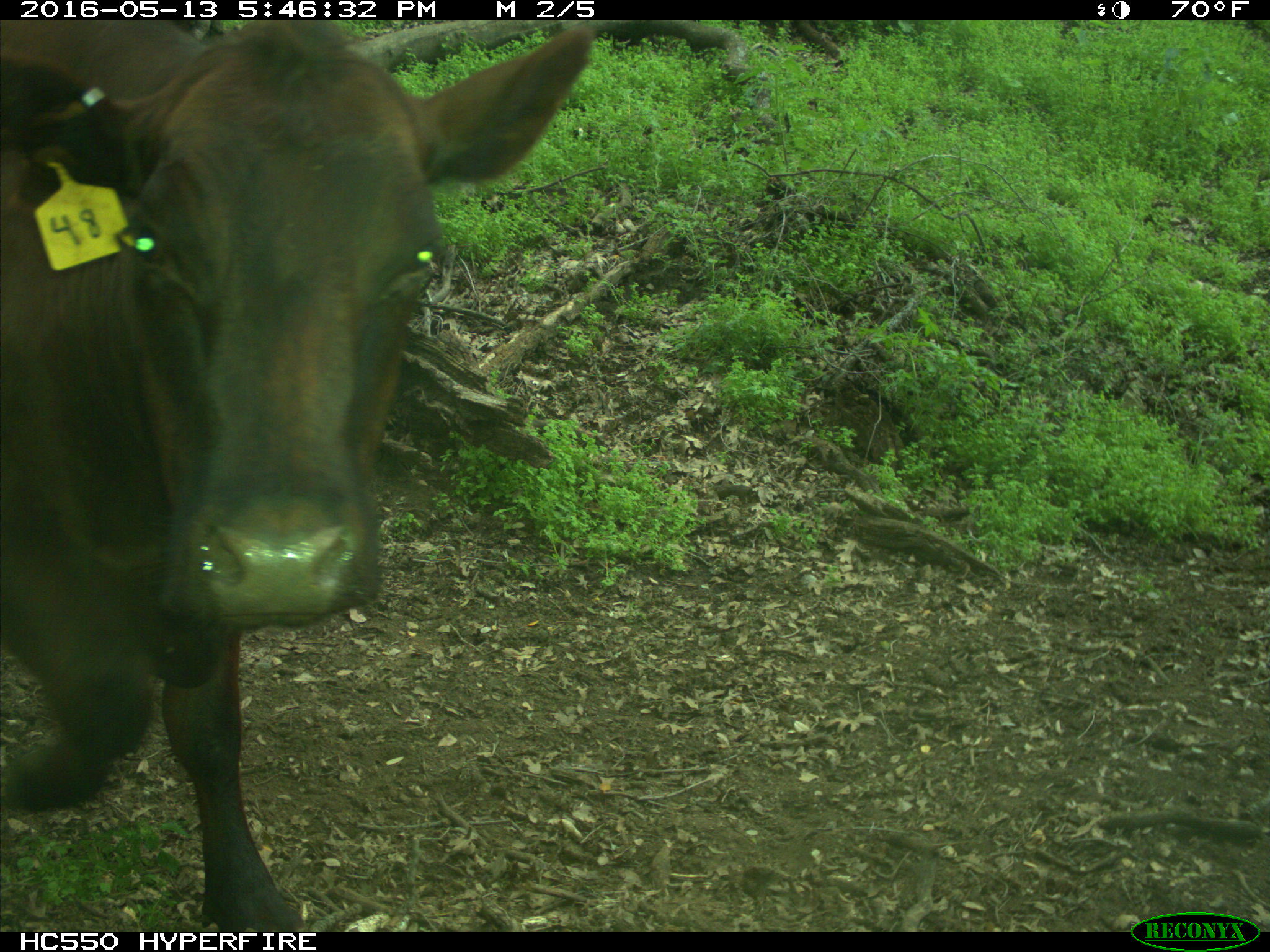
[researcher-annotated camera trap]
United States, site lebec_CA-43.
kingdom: Animalia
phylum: Chordata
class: Mammalia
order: Artiodactyla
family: Bovidae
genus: Bos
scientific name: Bos taurus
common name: domestic cow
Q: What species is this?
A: Bos taurus (domestic cow).